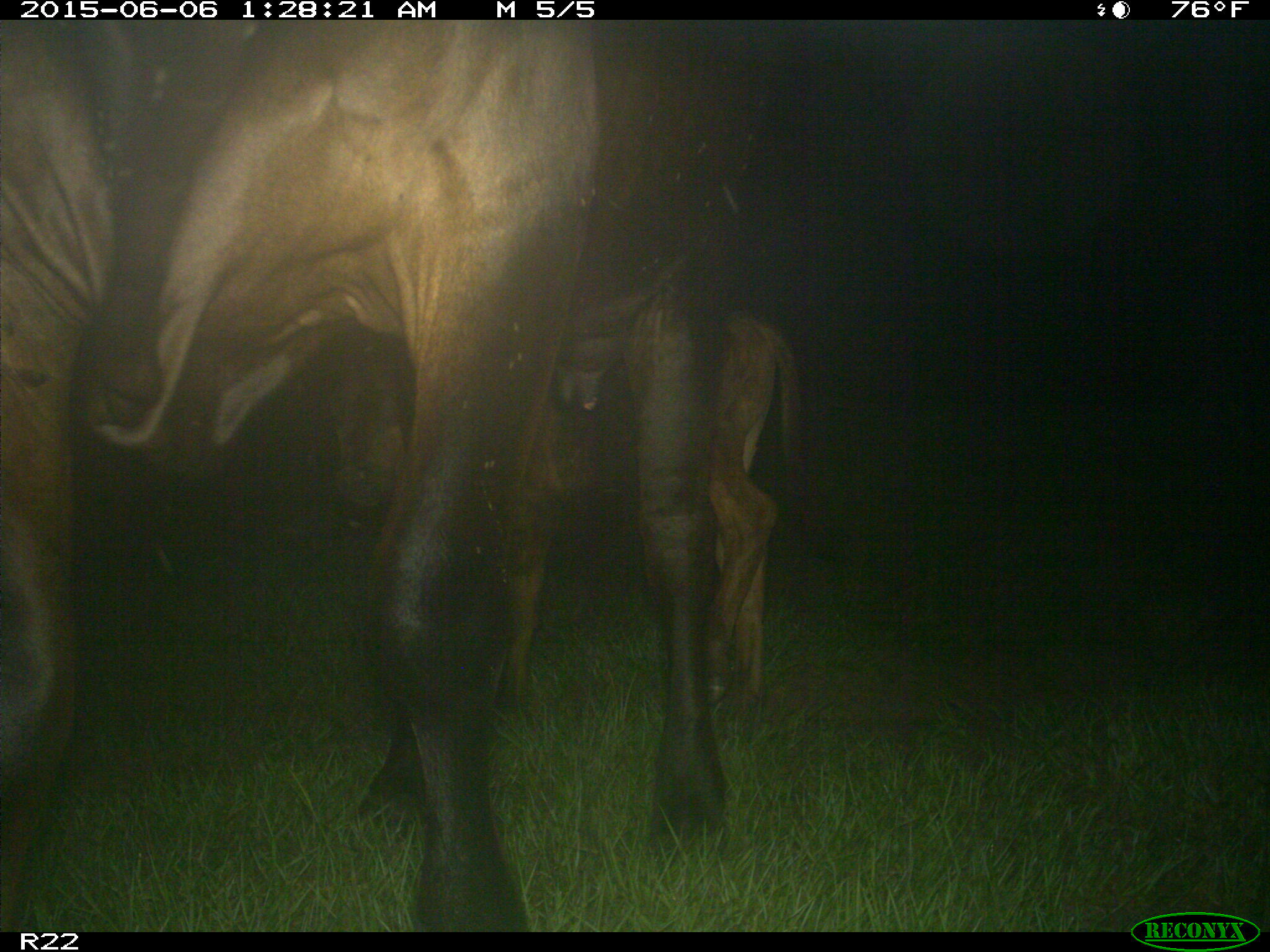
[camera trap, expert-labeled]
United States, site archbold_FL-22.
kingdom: Animalia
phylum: Chordata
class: Mammalia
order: Artiodactyla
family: Bovidae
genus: Bos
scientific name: Bos taurus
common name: domestic cow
Bos taurus (domestic cow).